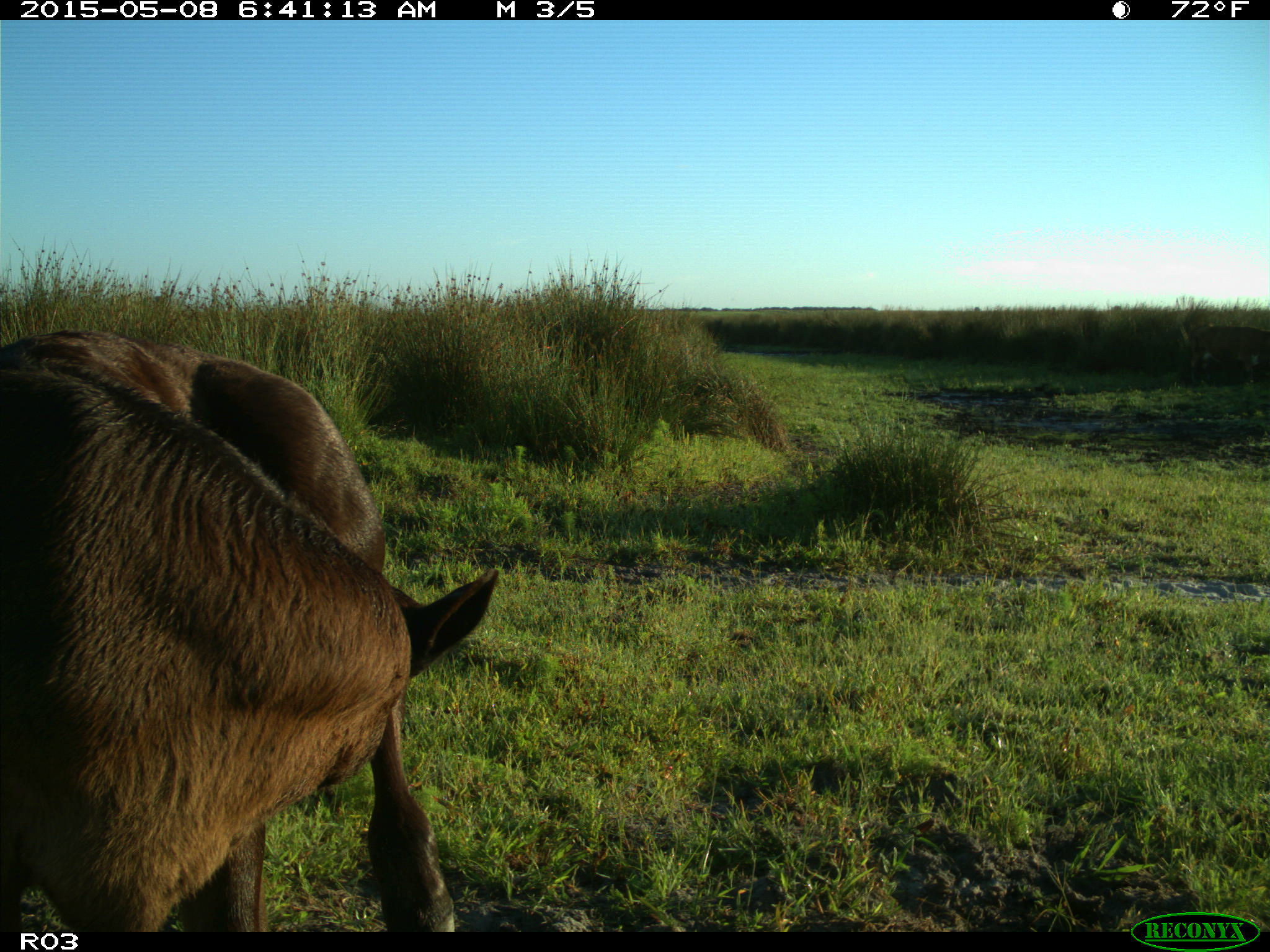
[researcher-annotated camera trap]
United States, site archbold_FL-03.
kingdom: Animalia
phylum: Chordata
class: Mammalia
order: Artiodactyla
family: Bovidae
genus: Bos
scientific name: Bos taurus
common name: domestic cow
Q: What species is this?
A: Bos taurus (domestic cow).